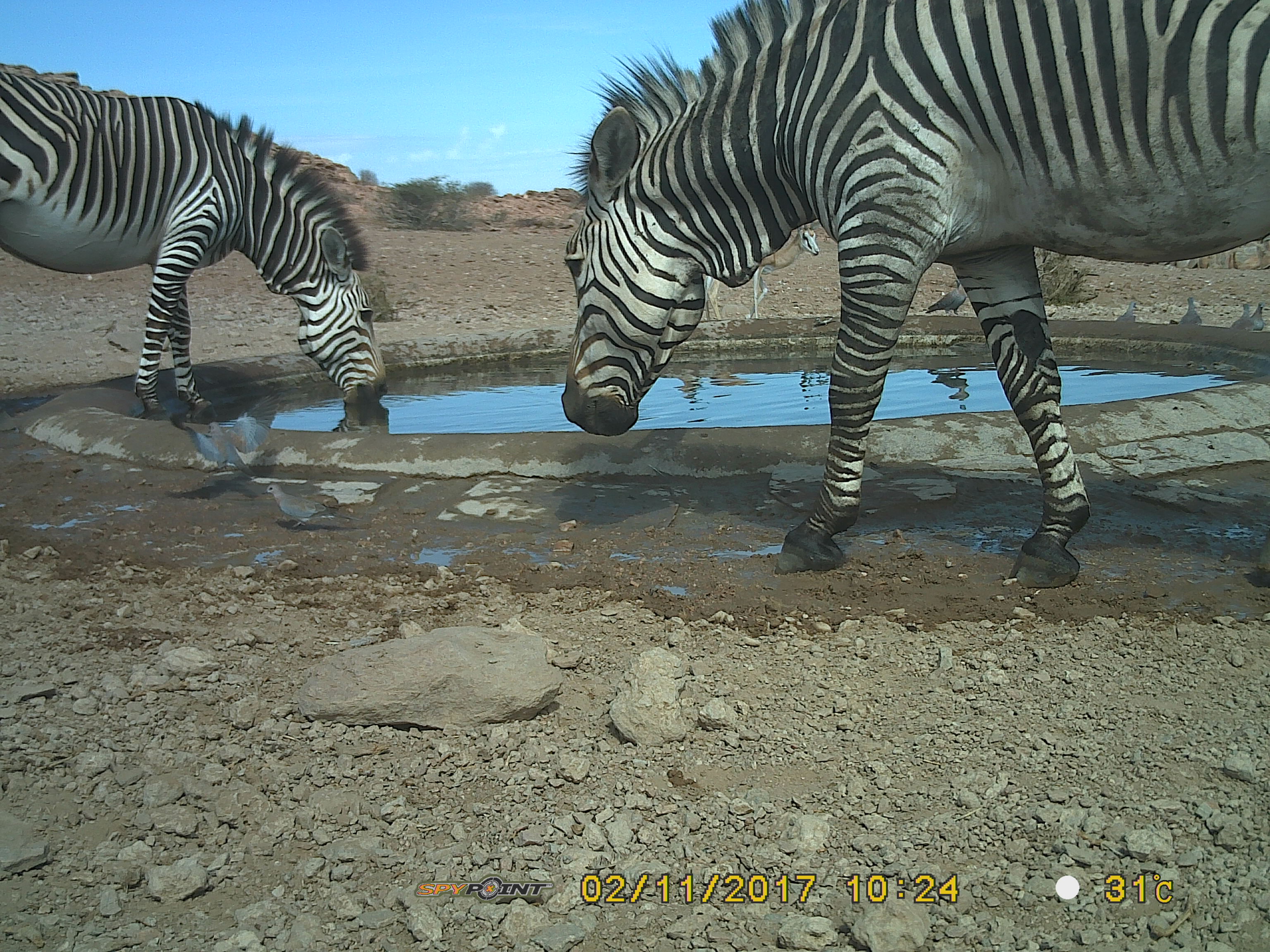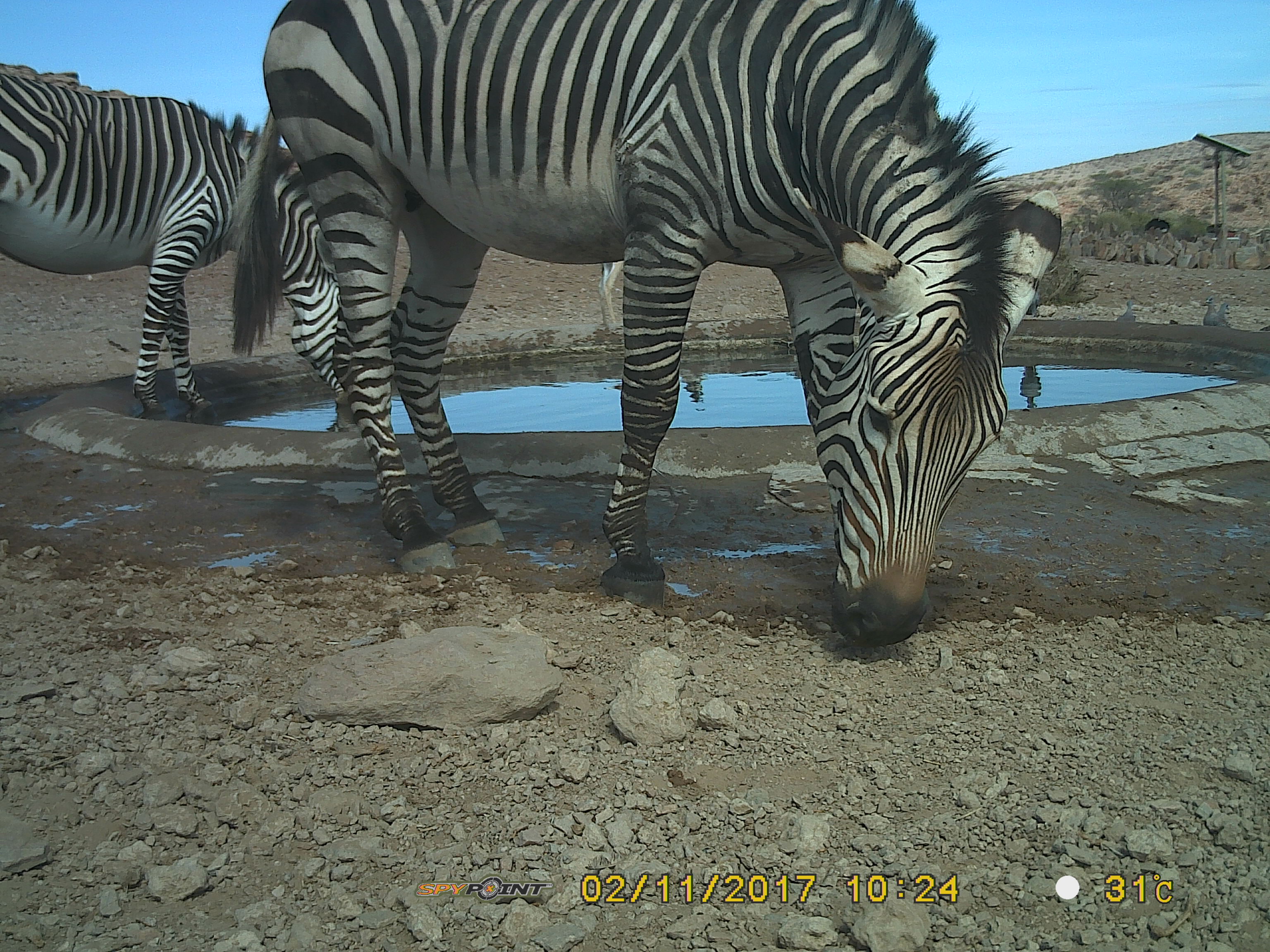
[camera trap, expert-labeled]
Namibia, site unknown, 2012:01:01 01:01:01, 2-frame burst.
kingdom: Animalia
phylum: Chordata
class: Mammalia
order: Perissodactyla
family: Equidae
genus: Equus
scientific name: Equus zebra hartmannae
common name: hartmann's mountain zebra